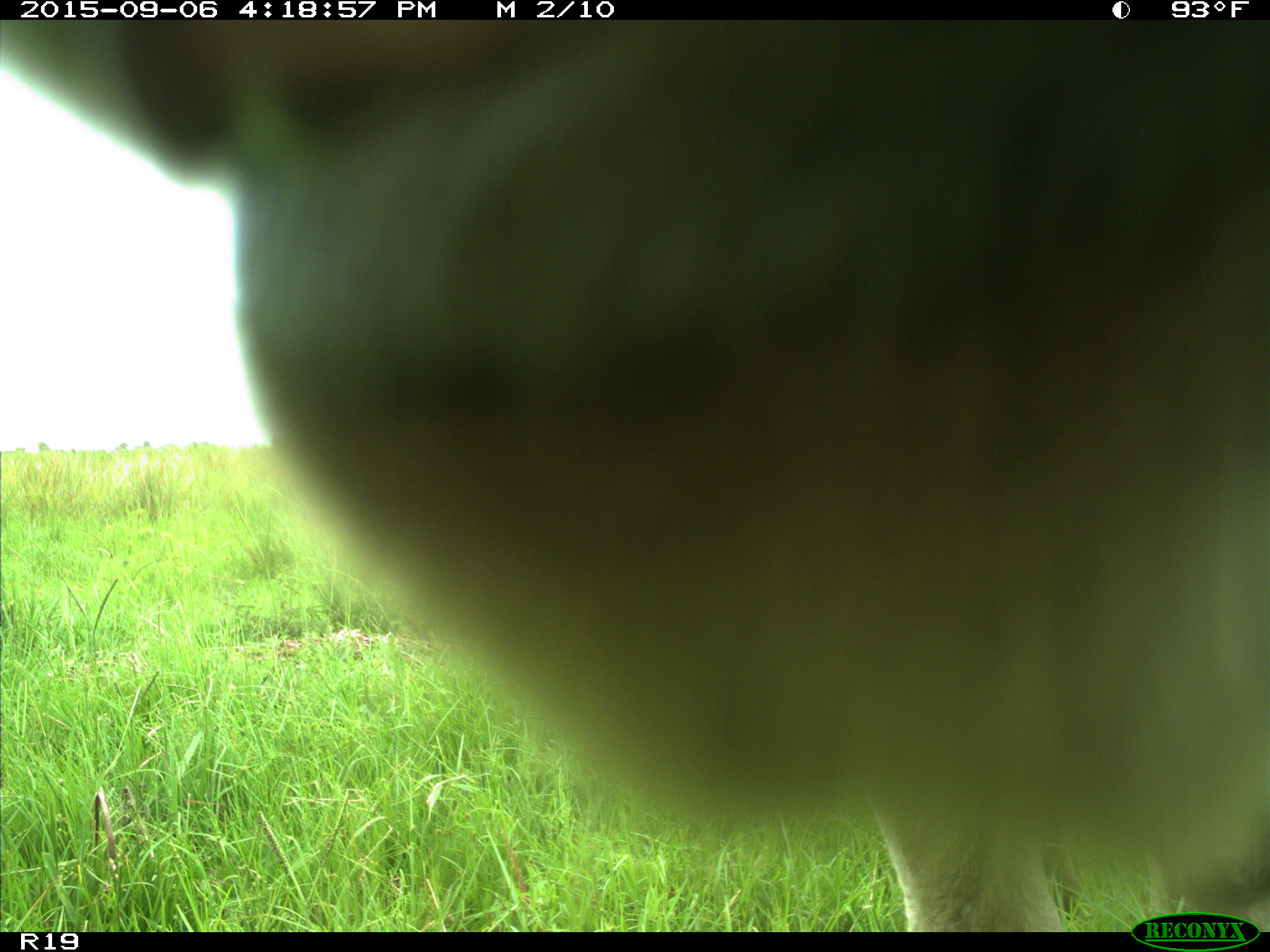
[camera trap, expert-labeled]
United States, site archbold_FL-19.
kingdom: Animalia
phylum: Chordata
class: Mammalia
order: Artiodactyla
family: Bovidae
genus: Bos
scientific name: Bos taurus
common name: domestic cow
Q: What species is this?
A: Bos taurus (domestic cow).